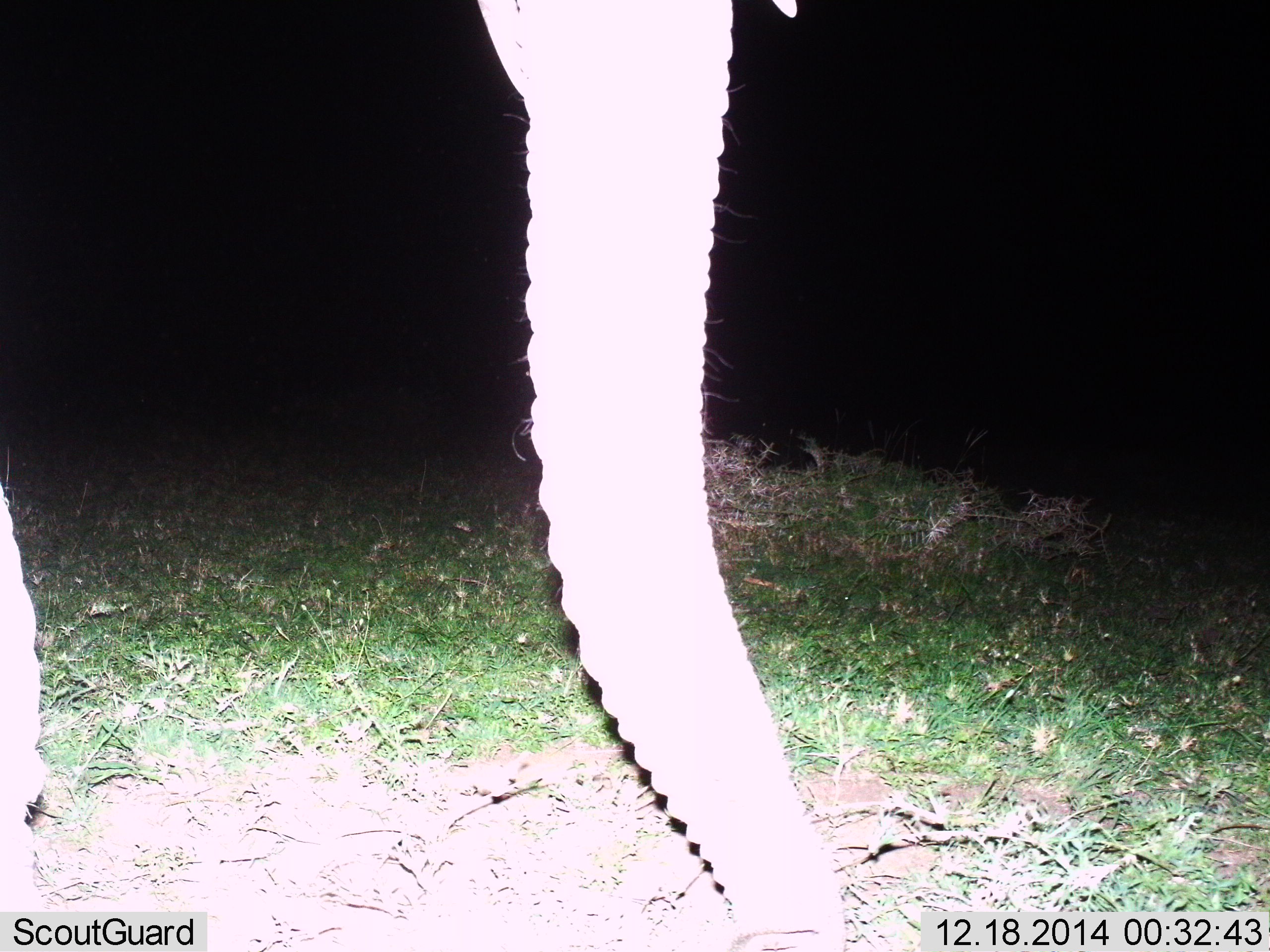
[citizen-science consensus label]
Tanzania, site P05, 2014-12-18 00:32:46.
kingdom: Animalia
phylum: Chordata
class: Mammalia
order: Proboscidea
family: Elephantidae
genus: Loxodonta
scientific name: Loxodonta africana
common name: african bush elephant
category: elephant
Elephant (african bush elephant) (Loxodonta africana), count 1. Behavior (volunteer vote fractions): standing 60%, resting 0%, moving 20%, interacting 0%. Young present (vote fraction): 0%. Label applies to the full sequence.